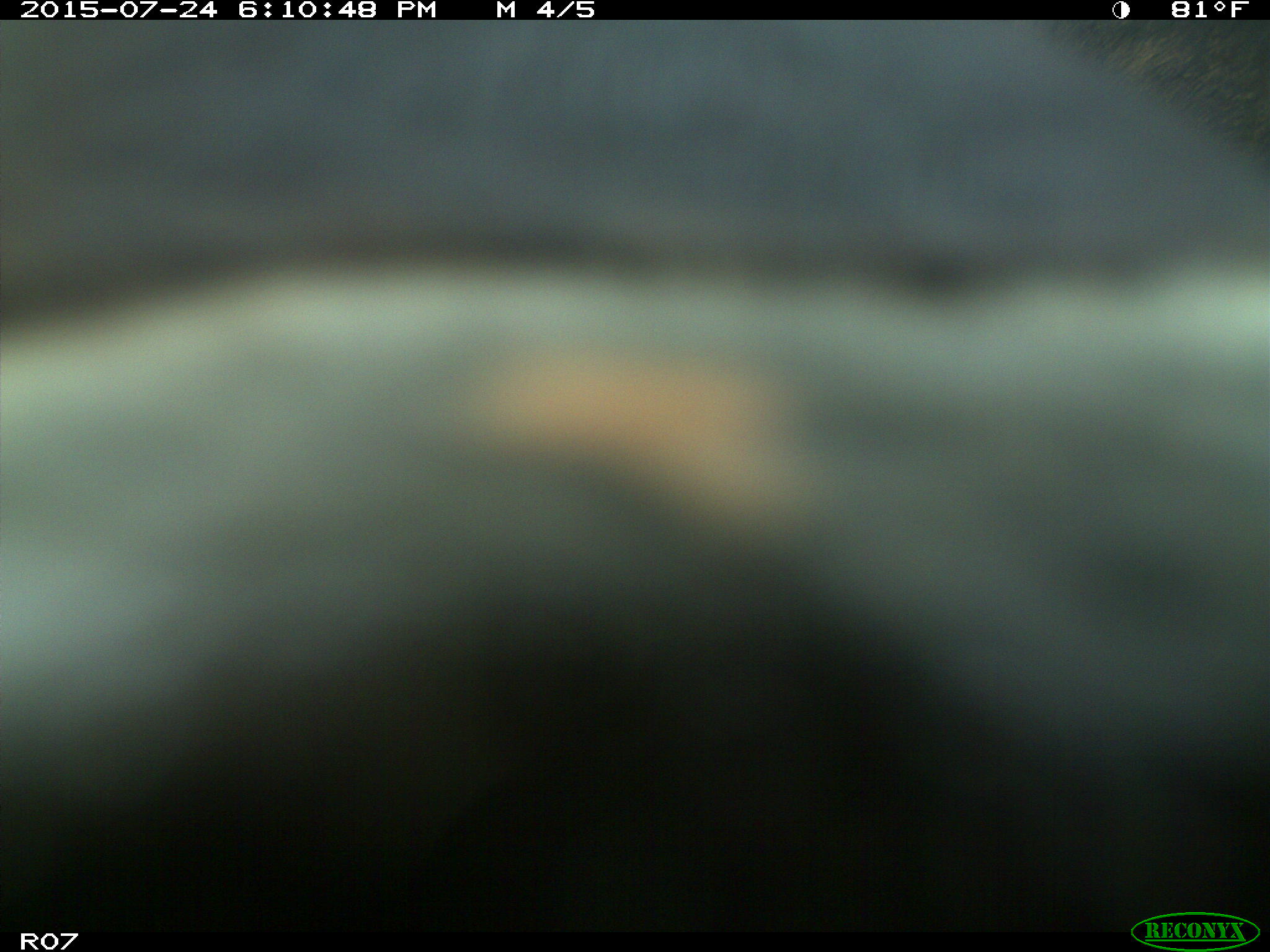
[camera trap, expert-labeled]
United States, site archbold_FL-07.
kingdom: Animalia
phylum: Chordata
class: Mammalia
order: Artiodactyla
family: Bovidae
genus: Bos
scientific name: Bos taurus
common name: domestic cow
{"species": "Bos taurus (domestic cow)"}